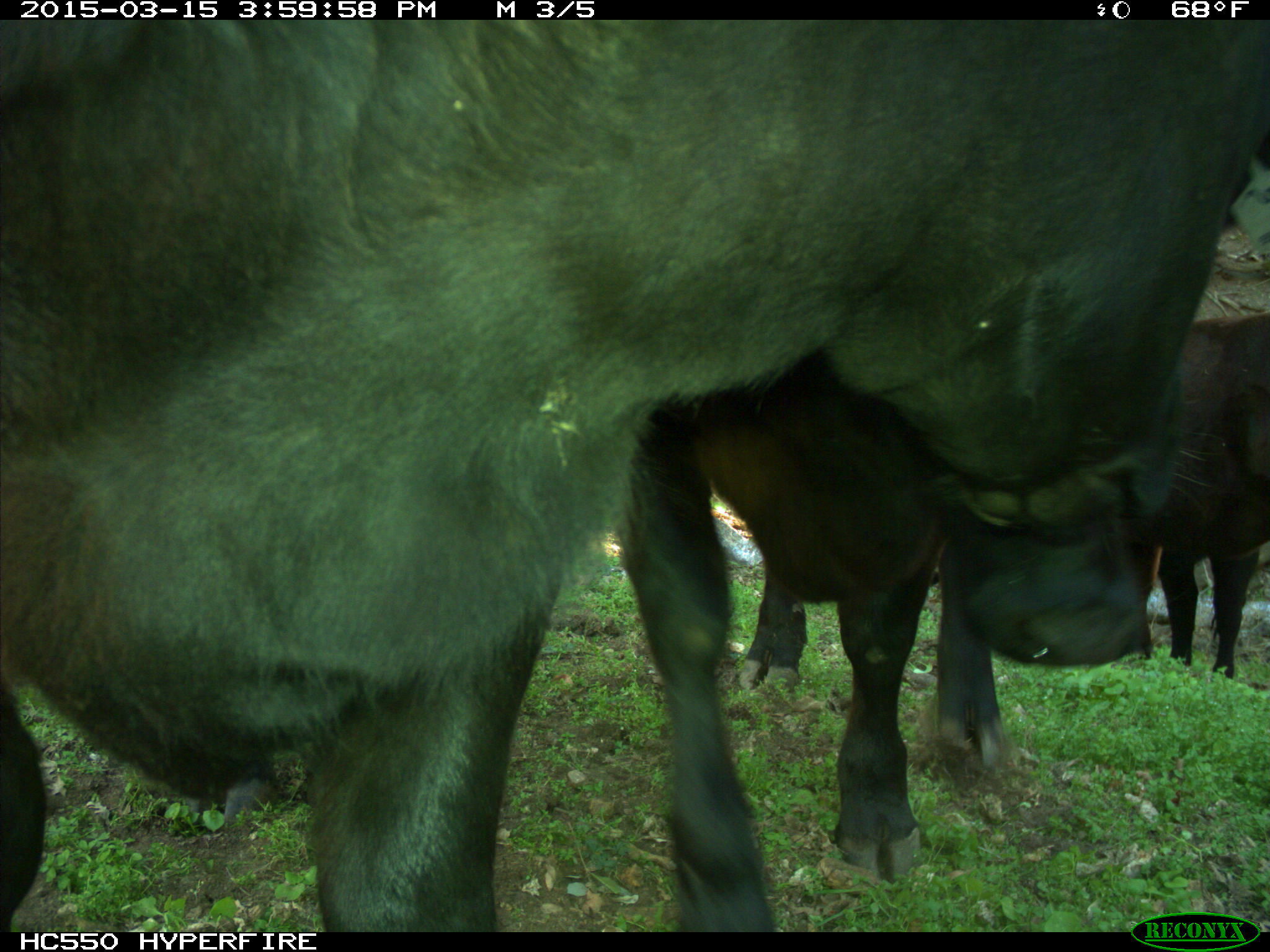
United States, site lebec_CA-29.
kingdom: Animalia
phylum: Chordata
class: Mammalia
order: Artiodactyla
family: Bovidae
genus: Bos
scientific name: Bos taurus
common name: domestic cow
Bos taurus (domestic cow).